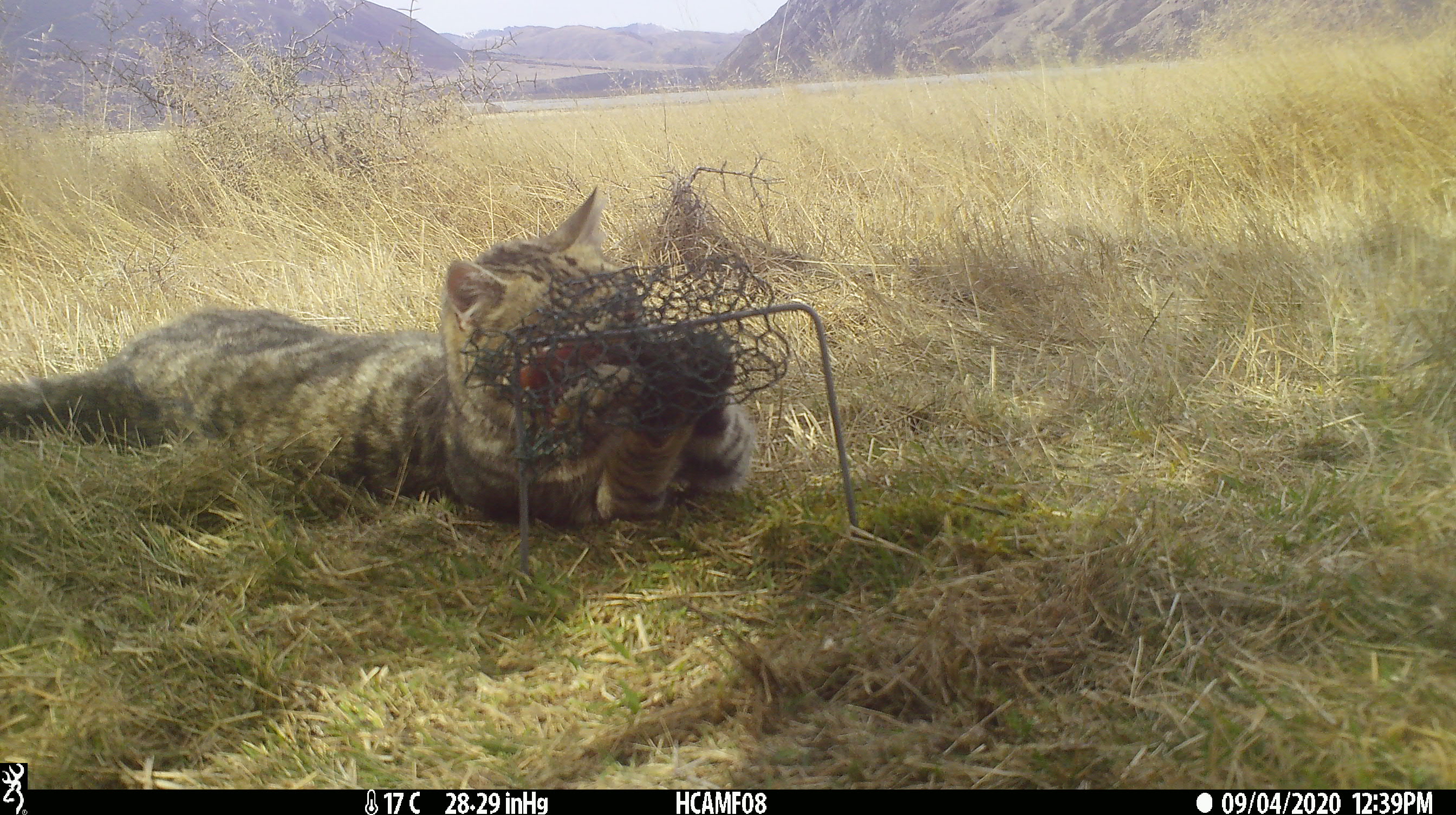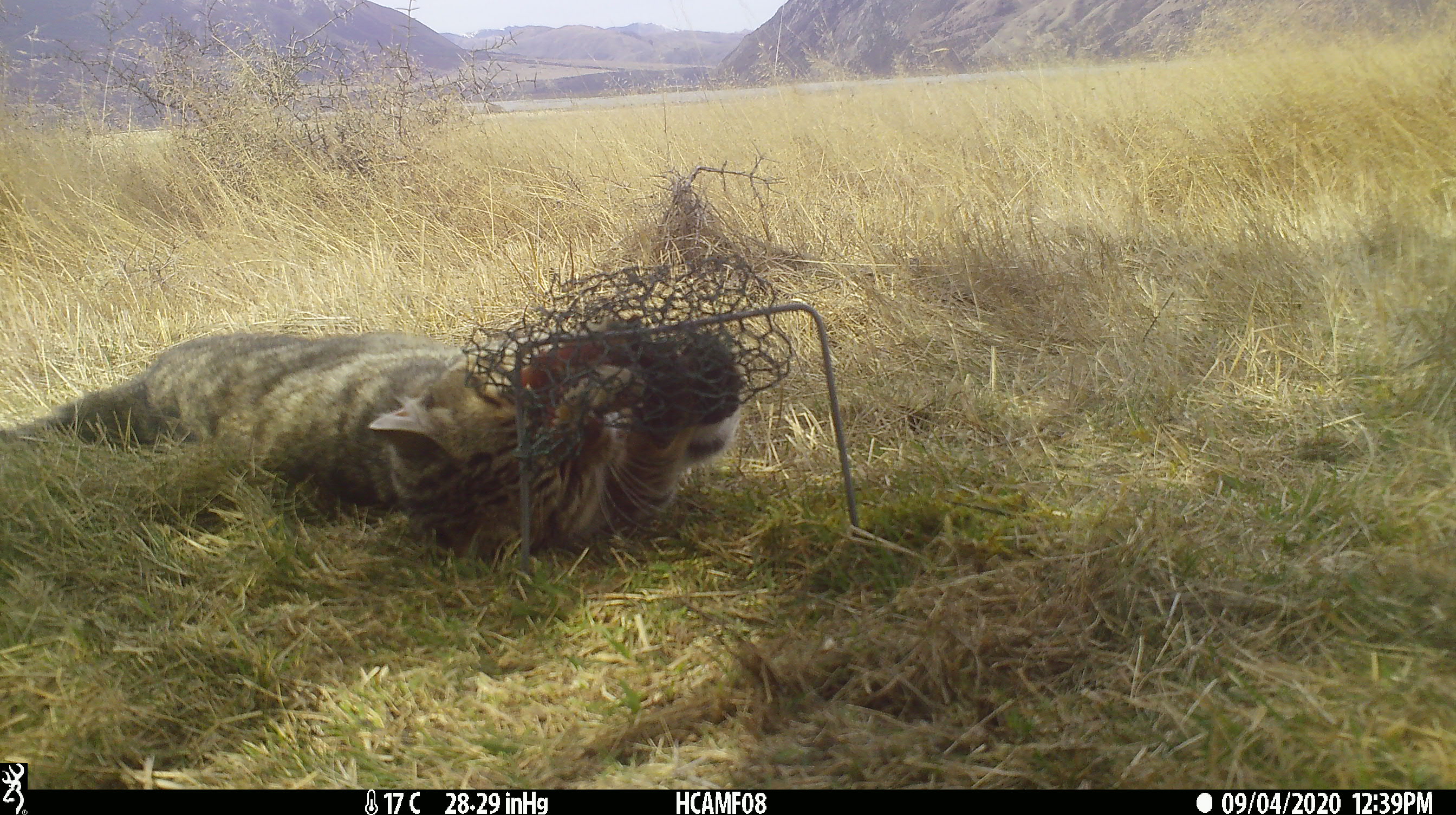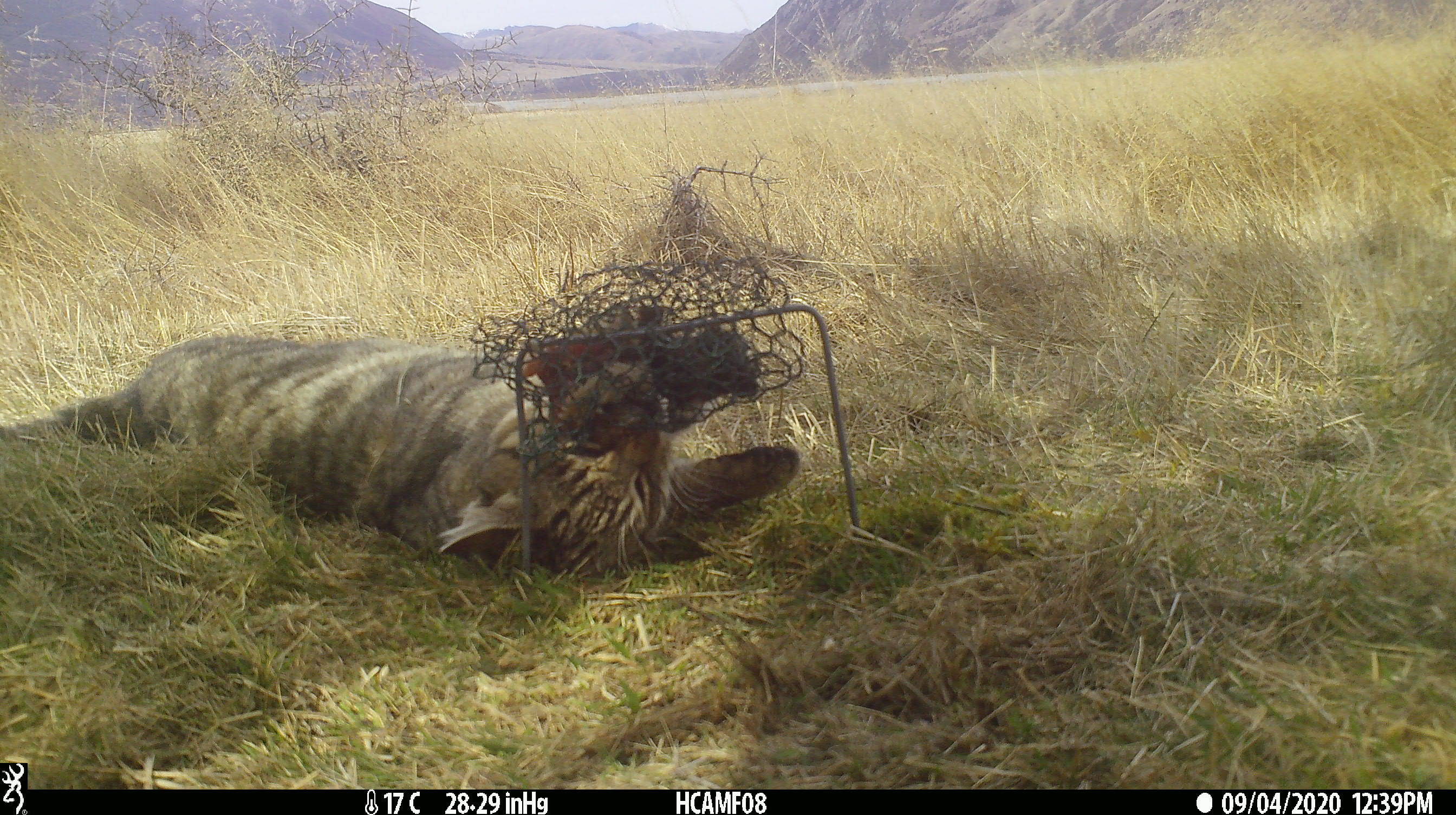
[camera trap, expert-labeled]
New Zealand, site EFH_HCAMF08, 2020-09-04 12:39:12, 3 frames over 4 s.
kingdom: Animalia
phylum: Chordata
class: Mammalia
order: Carnivora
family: Felidae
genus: Felis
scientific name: Felis catus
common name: domestic cat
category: cat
Cat (domestic cat) (Felis catus).